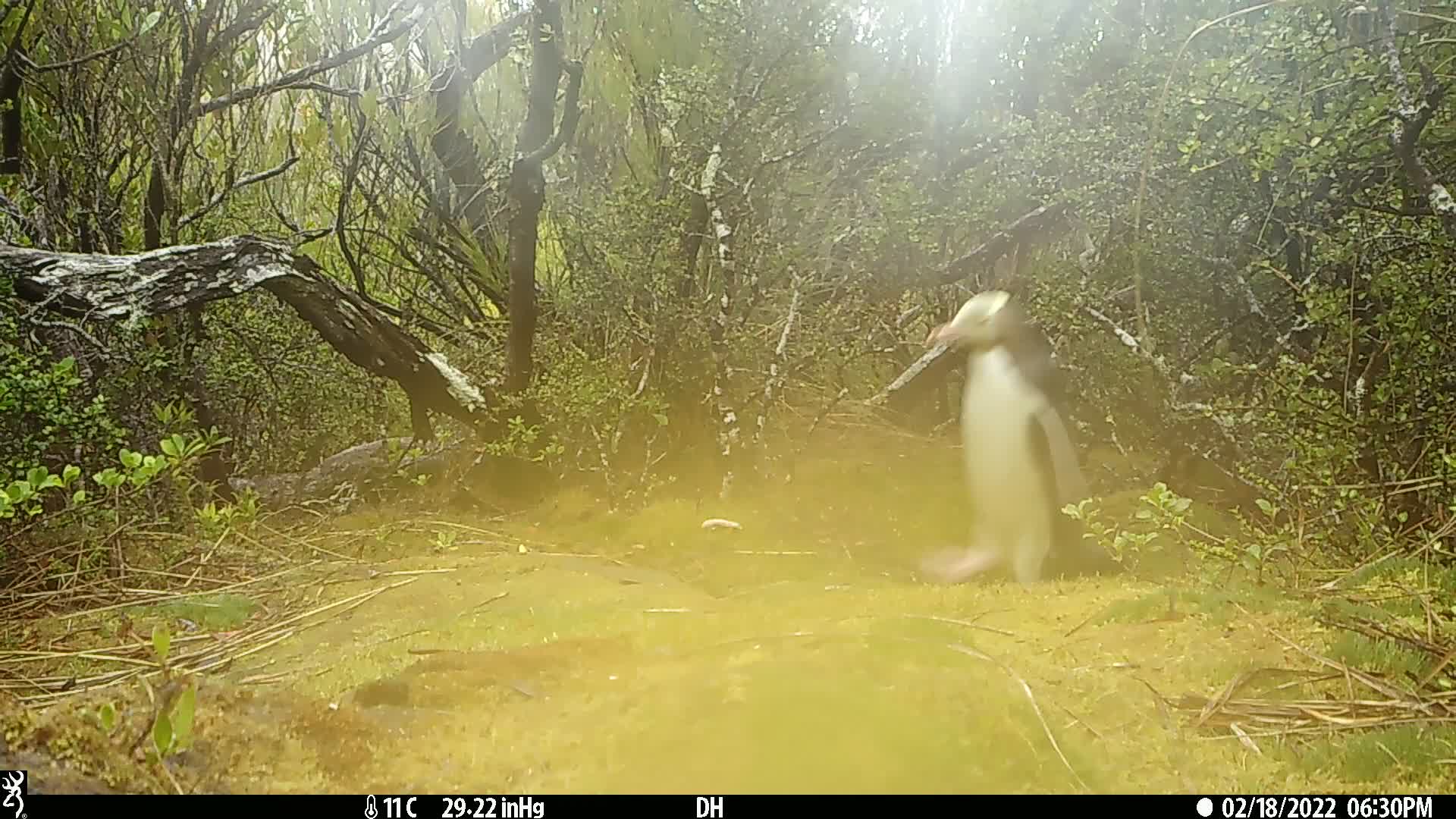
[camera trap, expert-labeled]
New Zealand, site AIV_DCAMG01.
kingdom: Animalia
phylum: Chordata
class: Aves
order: Sphenisciformes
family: Spheniscidae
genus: Megadyptes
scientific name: Megadyptes antipodes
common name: yellow-eyed penguin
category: yellow eyed penguin